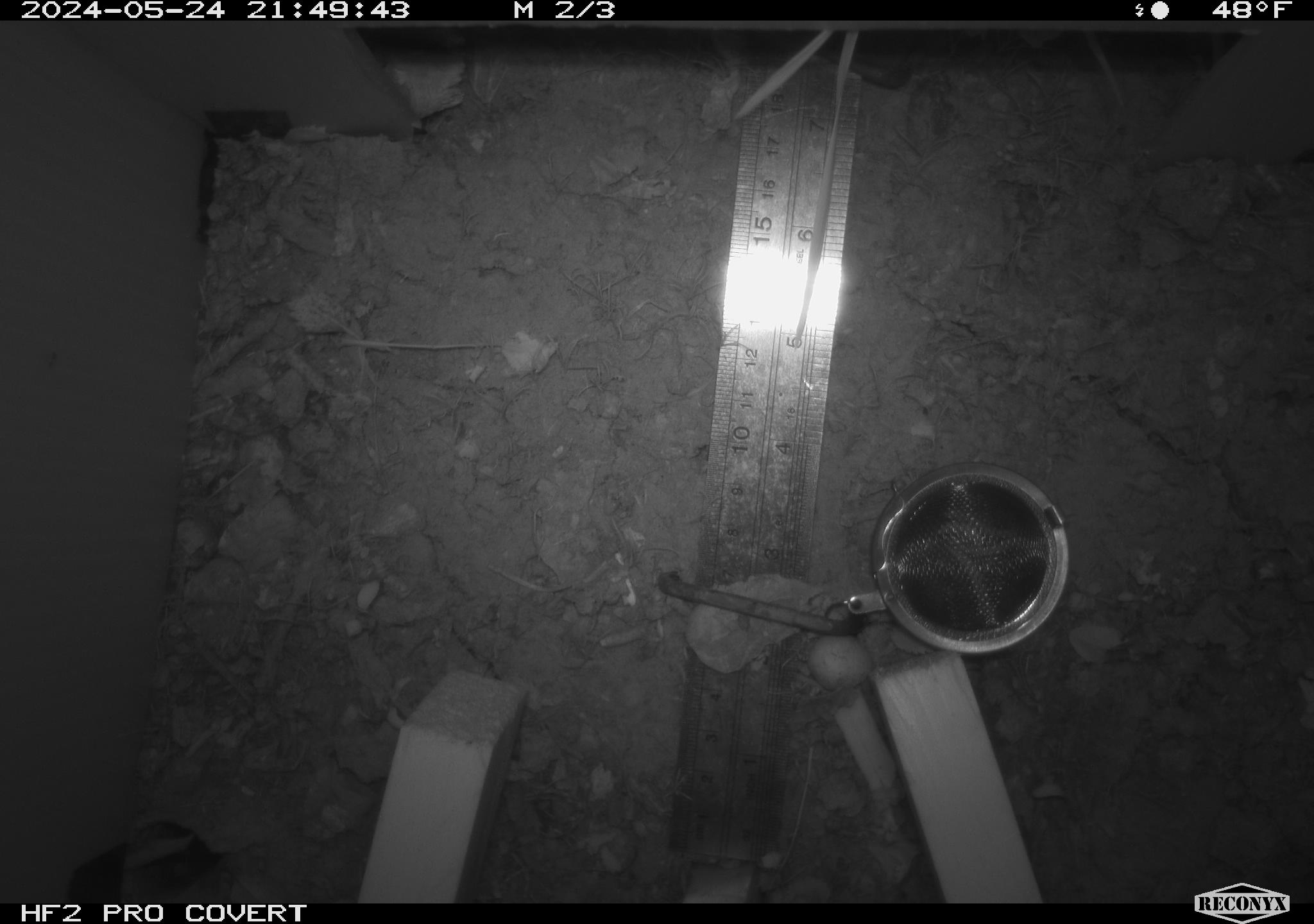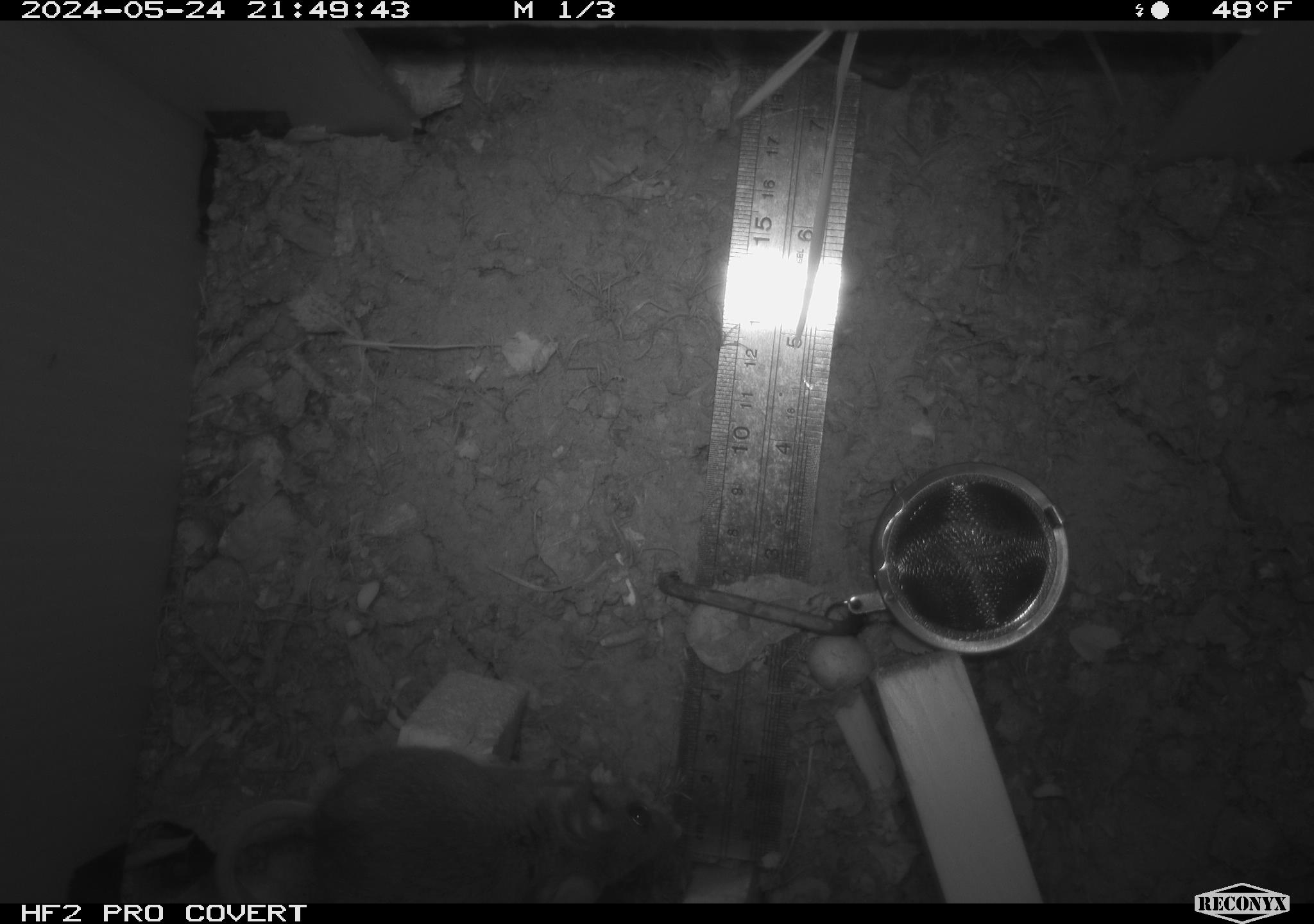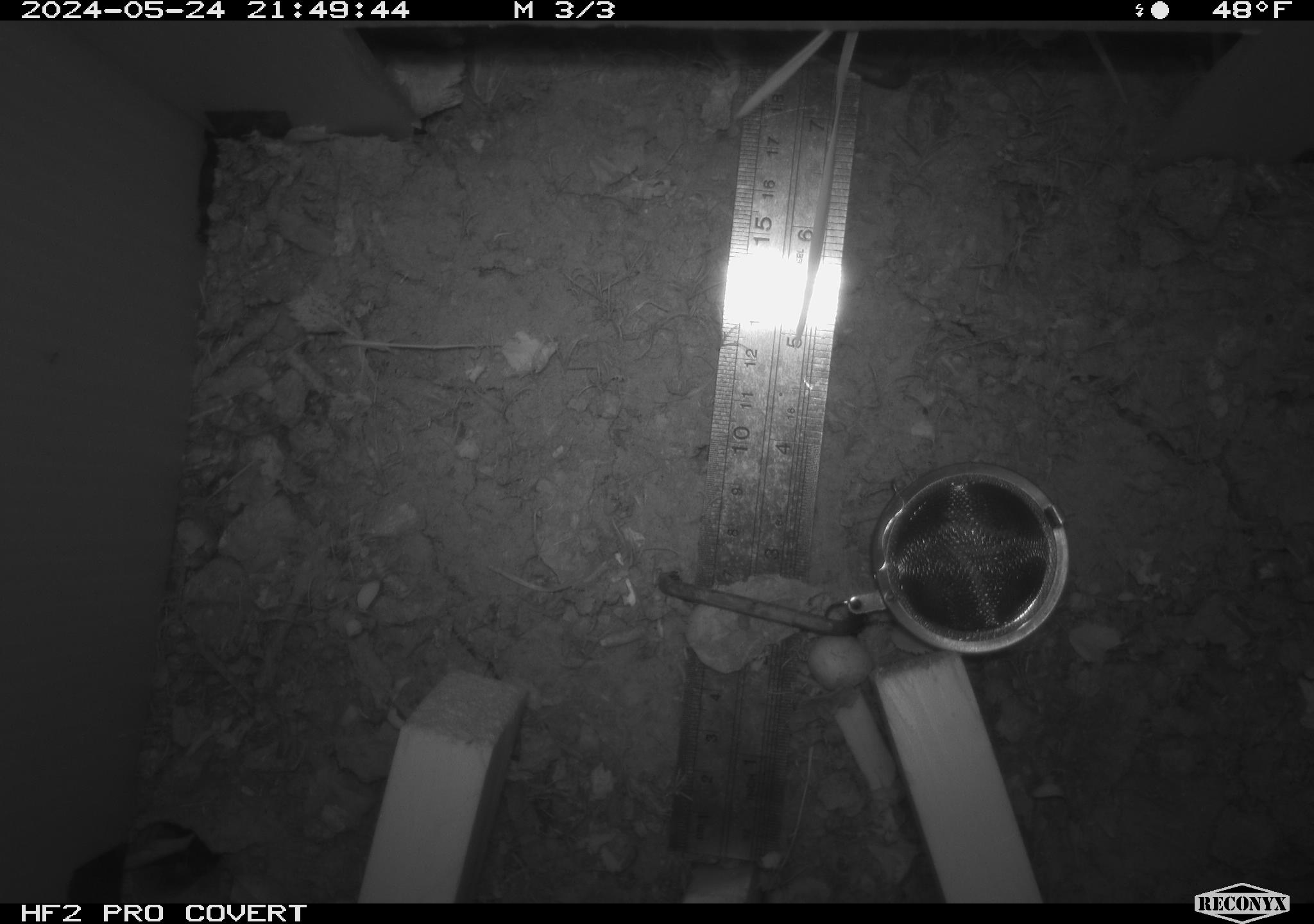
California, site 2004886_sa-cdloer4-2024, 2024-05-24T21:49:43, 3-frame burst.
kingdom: Animalia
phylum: Chordata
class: Mammalia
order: Rodentia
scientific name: Rodentia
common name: rodent